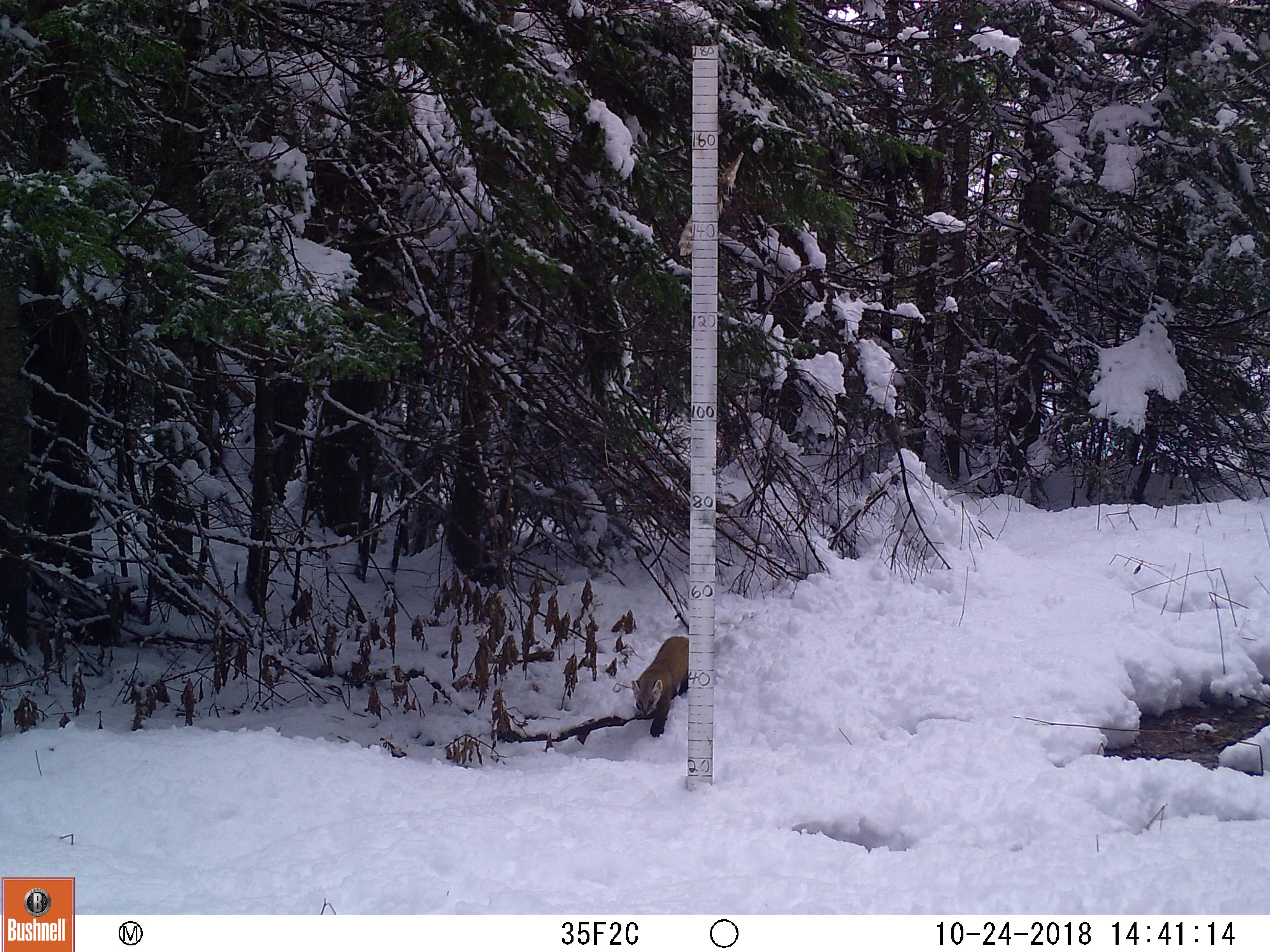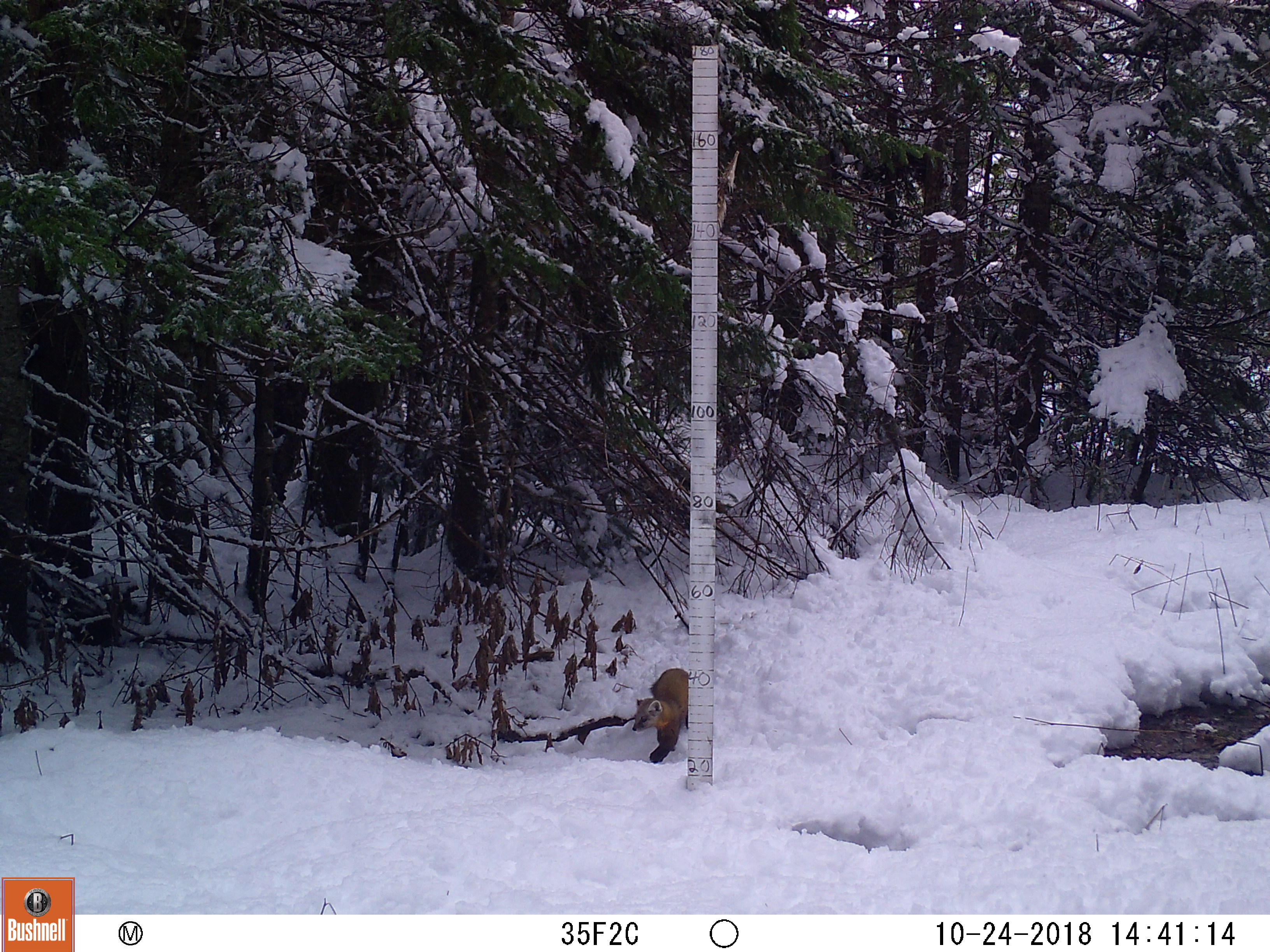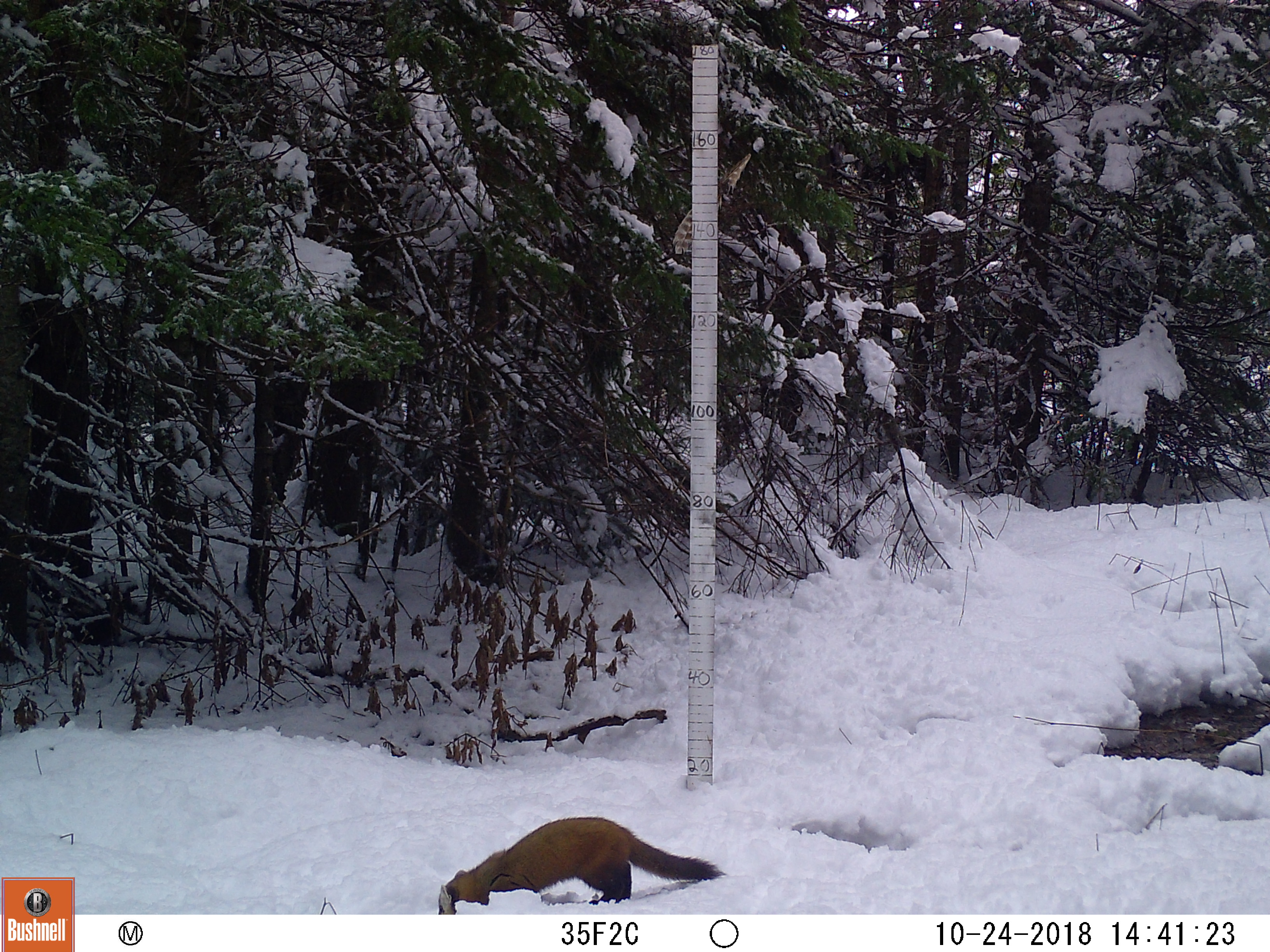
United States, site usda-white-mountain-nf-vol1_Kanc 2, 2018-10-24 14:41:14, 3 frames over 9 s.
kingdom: Animalia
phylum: Chordata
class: Mammalia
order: Carnivora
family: Mustelidae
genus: Martes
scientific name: Martes americana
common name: american marten